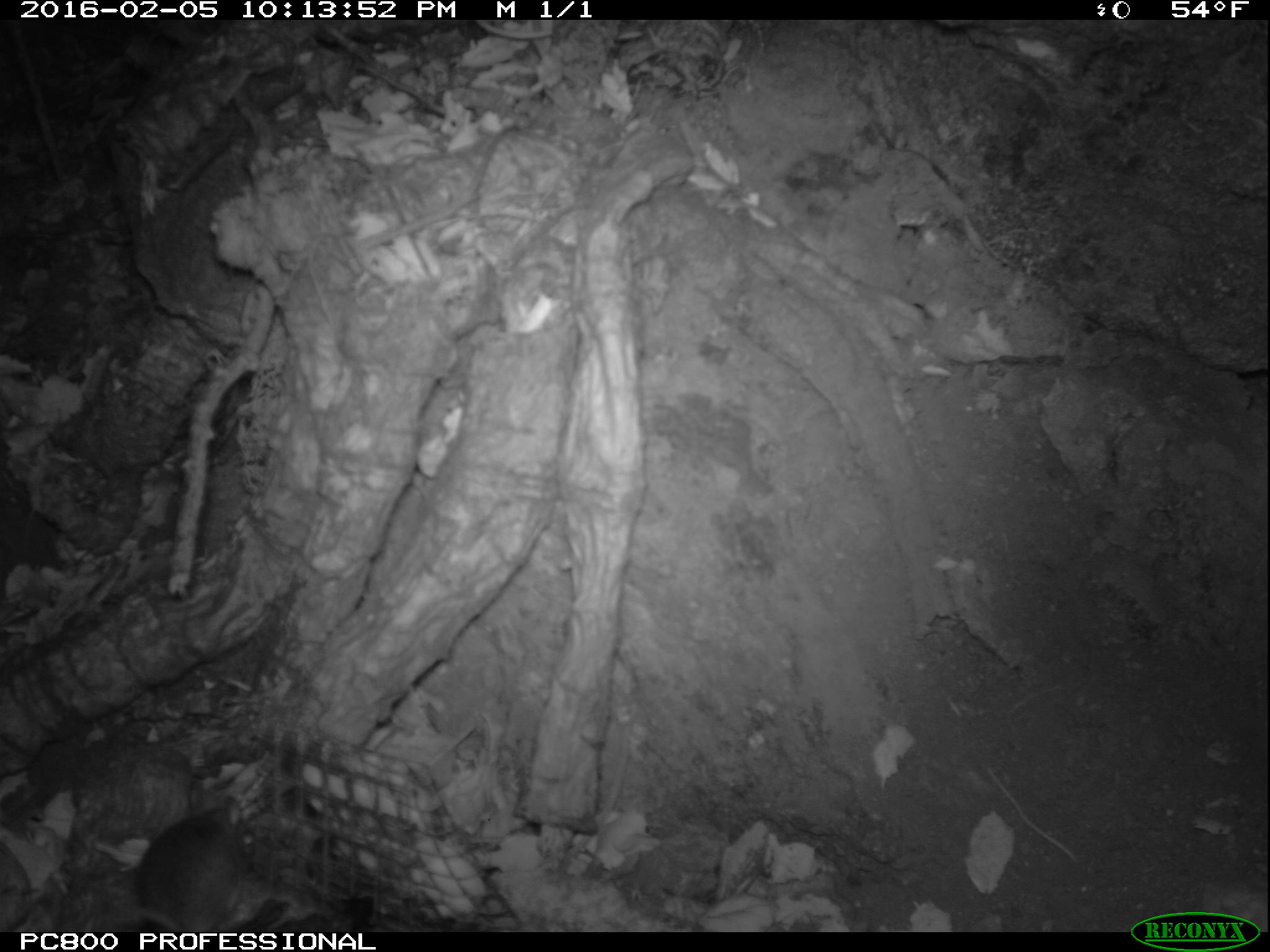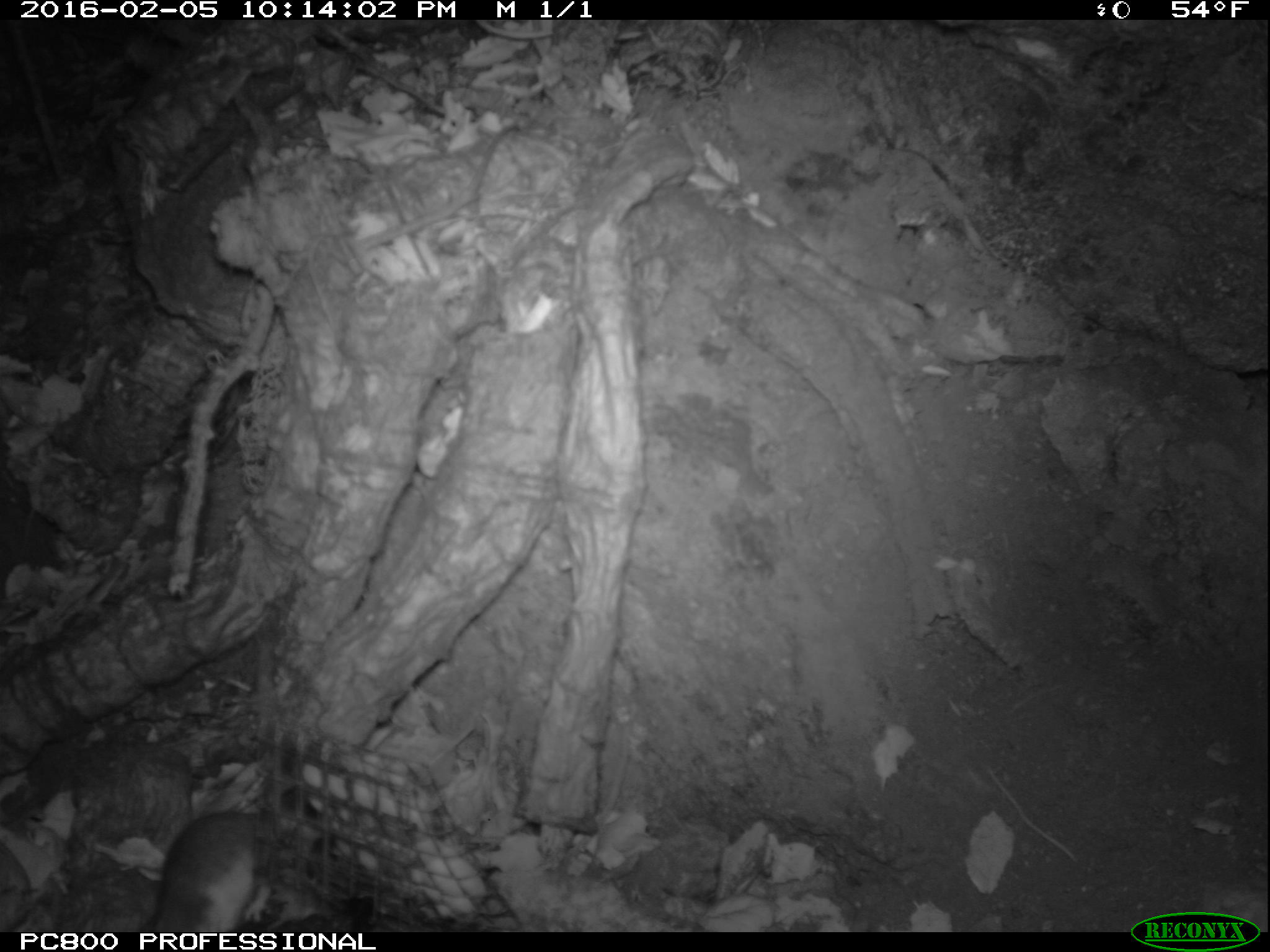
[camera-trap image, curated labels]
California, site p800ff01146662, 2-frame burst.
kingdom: Animalia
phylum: Chordata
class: Mammalia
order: Rodentia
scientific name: Rodentia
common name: rodent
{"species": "rodent (Rodentia)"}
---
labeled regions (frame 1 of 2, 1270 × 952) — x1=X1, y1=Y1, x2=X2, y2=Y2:
rodent: x1=134, y1=795, x2=258, y2=931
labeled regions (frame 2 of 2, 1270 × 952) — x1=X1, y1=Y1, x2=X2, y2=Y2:
rodent: x1=145, y1=774, x2=334, y2=932